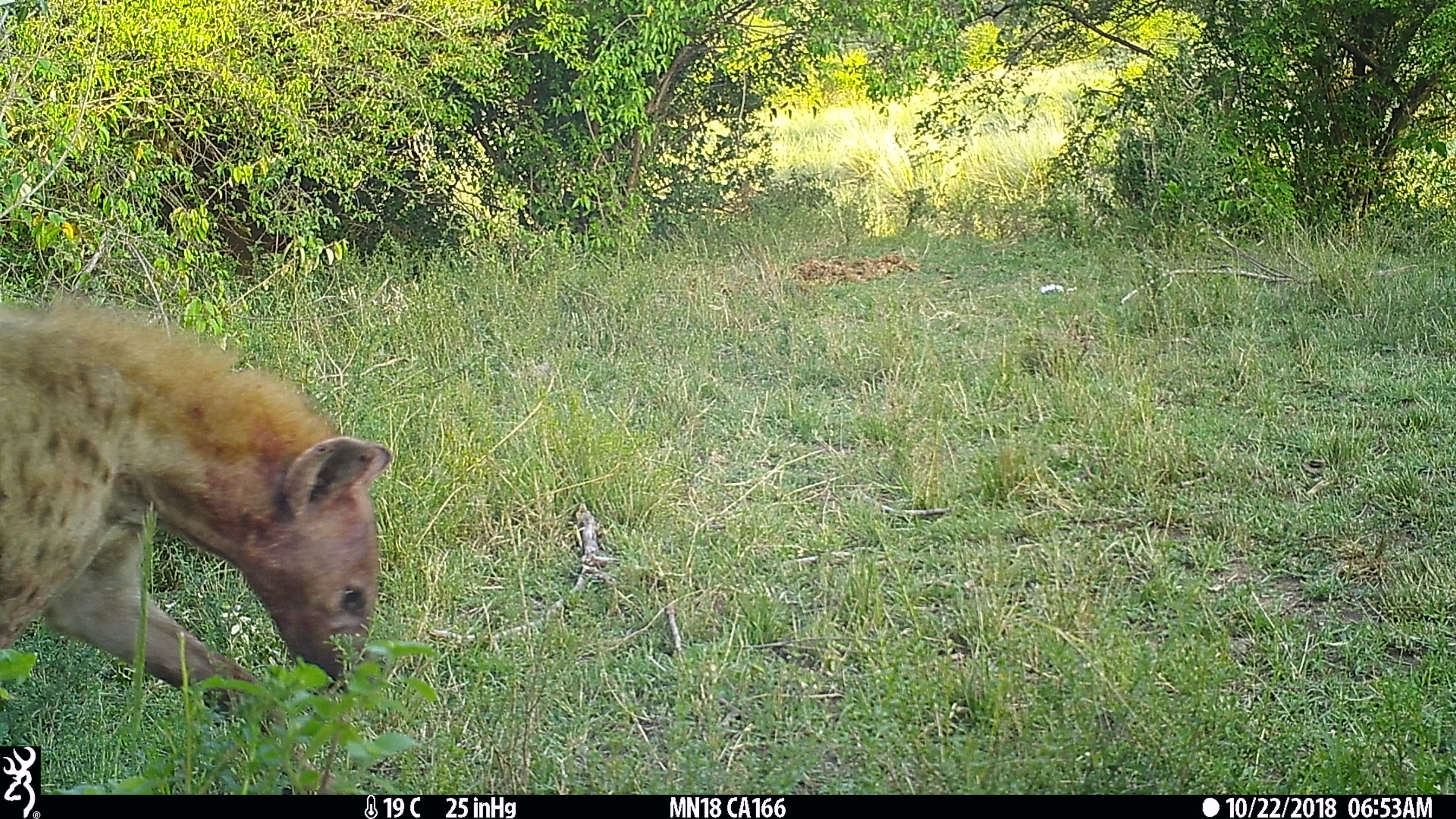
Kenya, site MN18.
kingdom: Animalia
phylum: Chordata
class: Mammalia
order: Carnivora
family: Hyaenidae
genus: Crocuta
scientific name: Crocuta crocuta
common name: spotted hyena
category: hyena spotted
Hyena spotted (spotted hyena) (Crocuta crocuta).